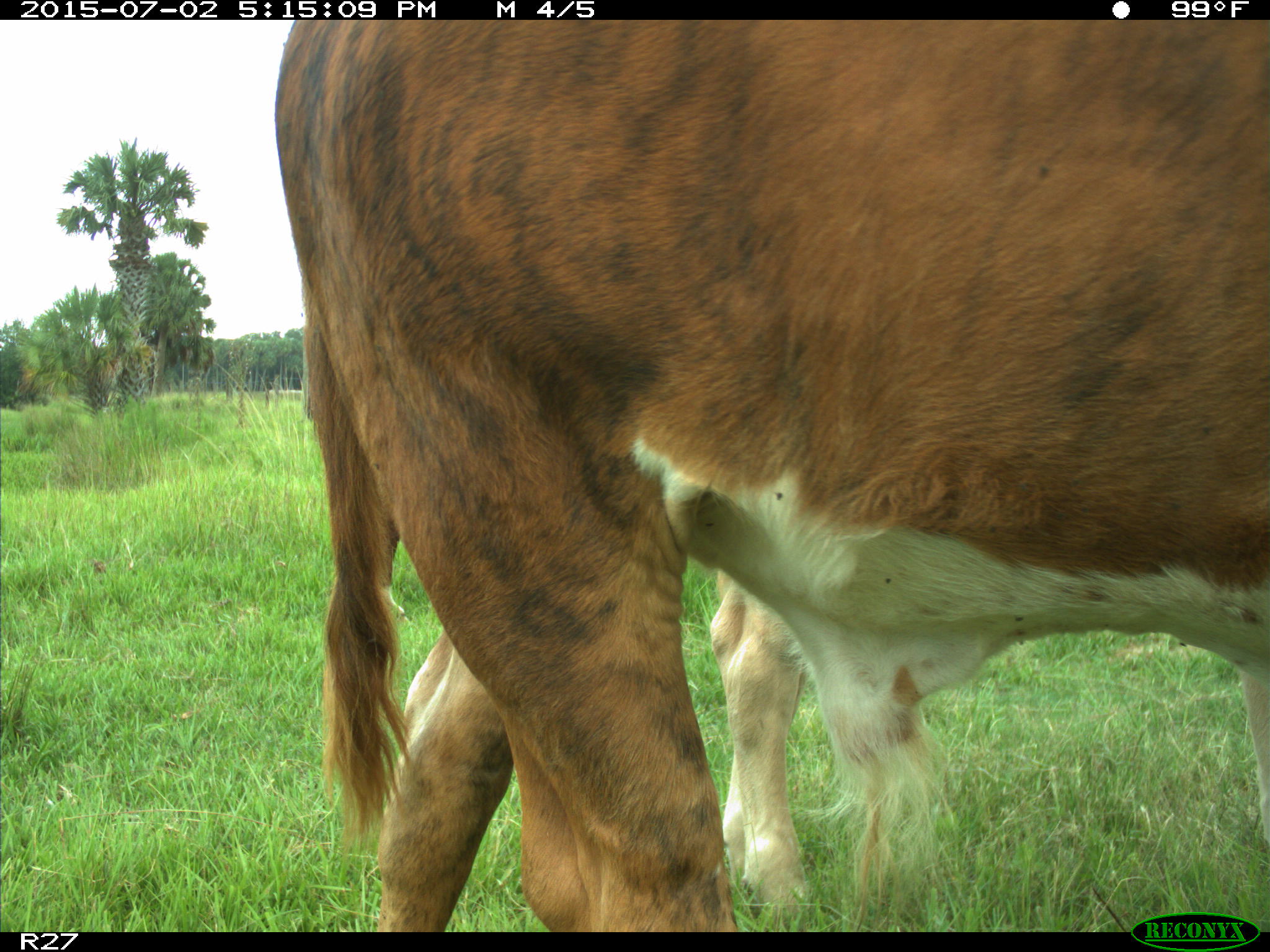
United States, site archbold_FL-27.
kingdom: Animalia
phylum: Chordata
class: Mammalia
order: Artiodactyla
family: Bovidae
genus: Bos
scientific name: Bos taurus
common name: domestic cow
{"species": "Bos taurus (domestic cow)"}